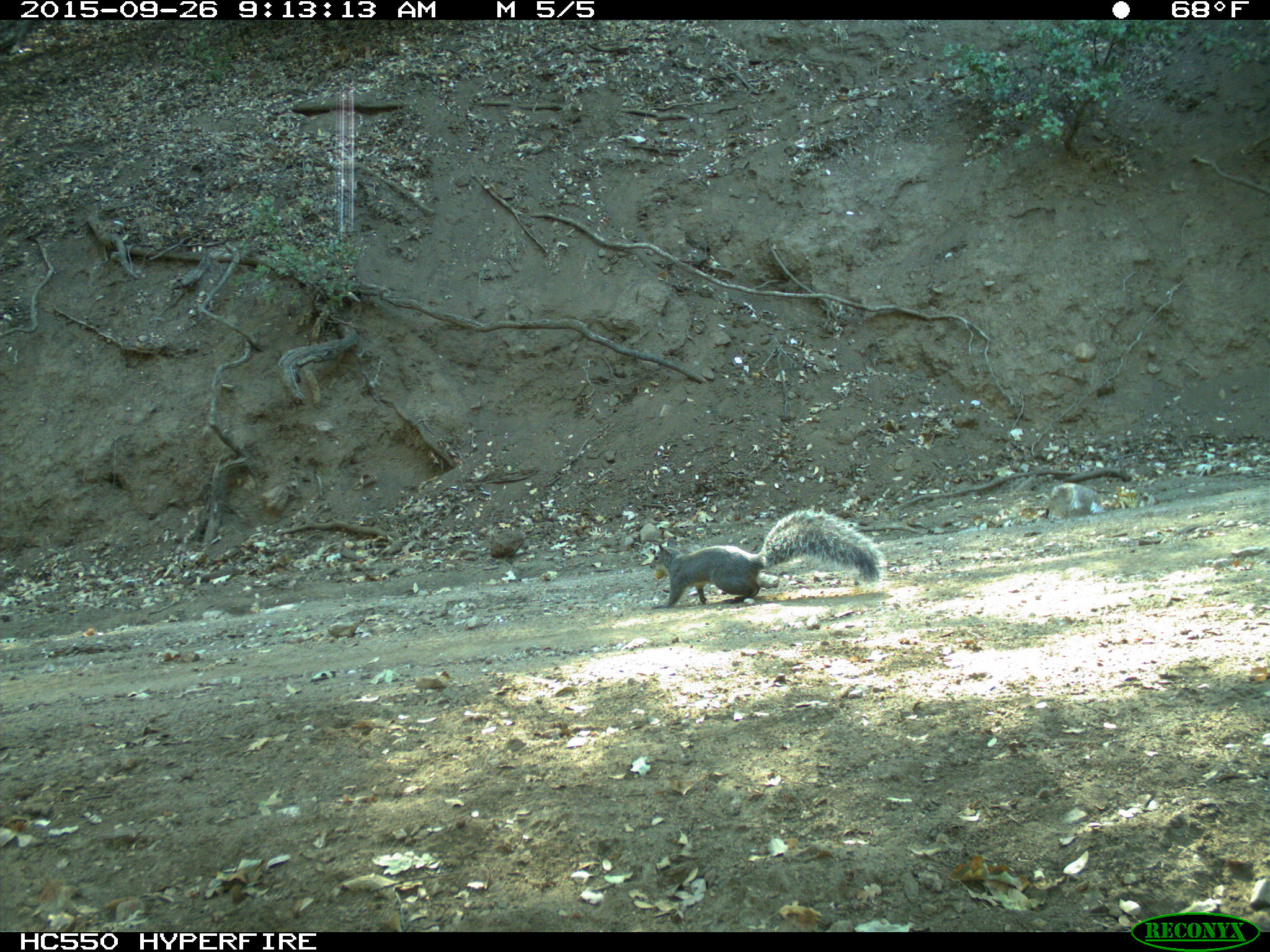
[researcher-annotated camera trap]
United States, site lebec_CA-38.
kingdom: Animalia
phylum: Chordata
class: Mammalia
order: Rodentia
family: Sciuridae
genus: Sciurus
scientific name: Sciurus carolinensis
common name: eastern gray squirrel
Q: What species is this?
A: Sciurus carolinensis (eastern gray squirrel).